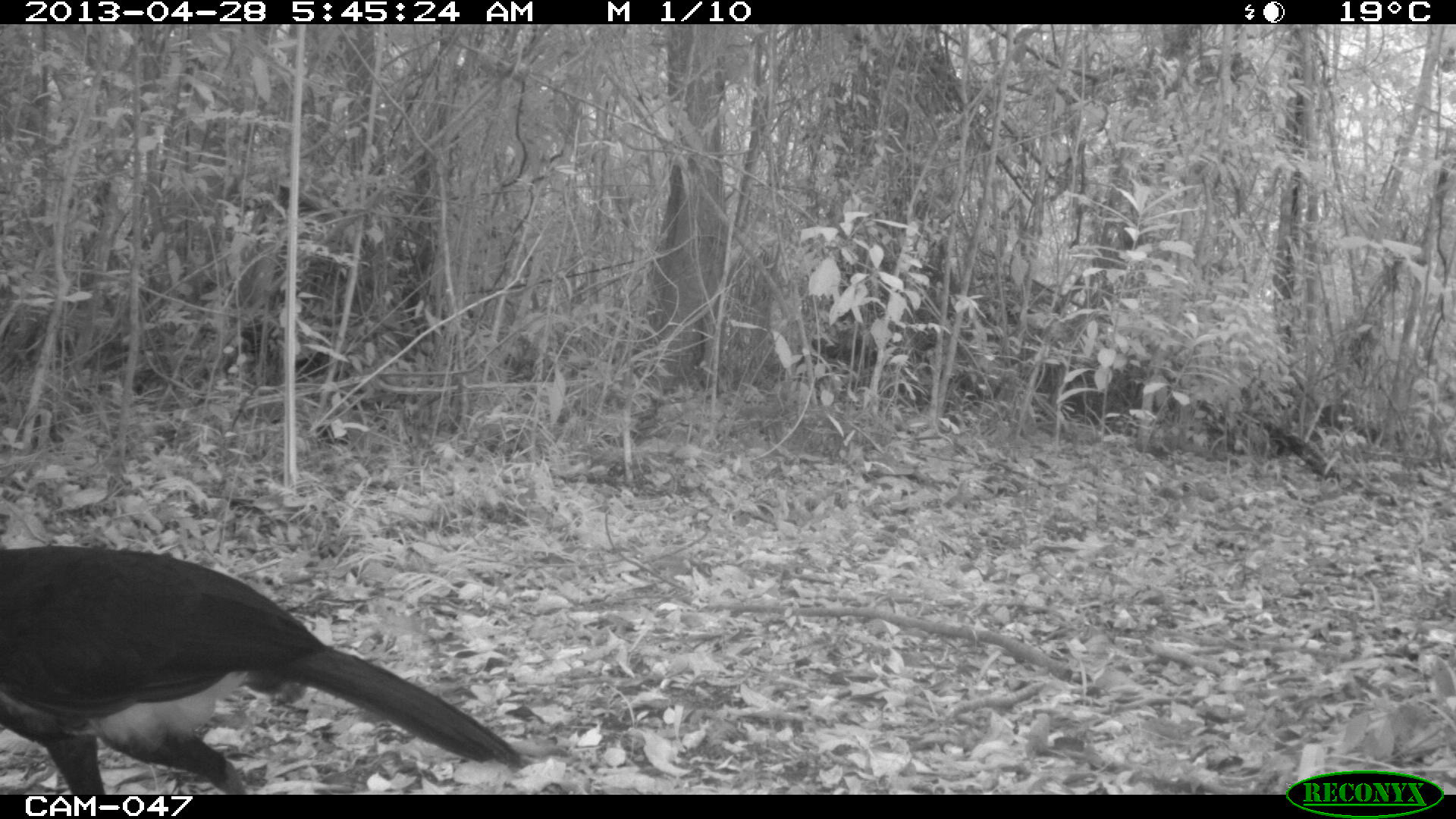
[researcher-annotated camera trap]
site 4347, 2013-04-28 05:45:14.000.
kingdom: Animalia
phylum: Chordata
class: Aves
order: Galliformes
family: Cracidae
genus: Crax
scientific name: Crax rubra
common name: great curassow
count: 1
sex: male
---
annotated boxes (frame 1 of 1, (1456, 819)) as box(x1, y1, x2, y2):
crax rubra: box(0, 543, 521, 794)